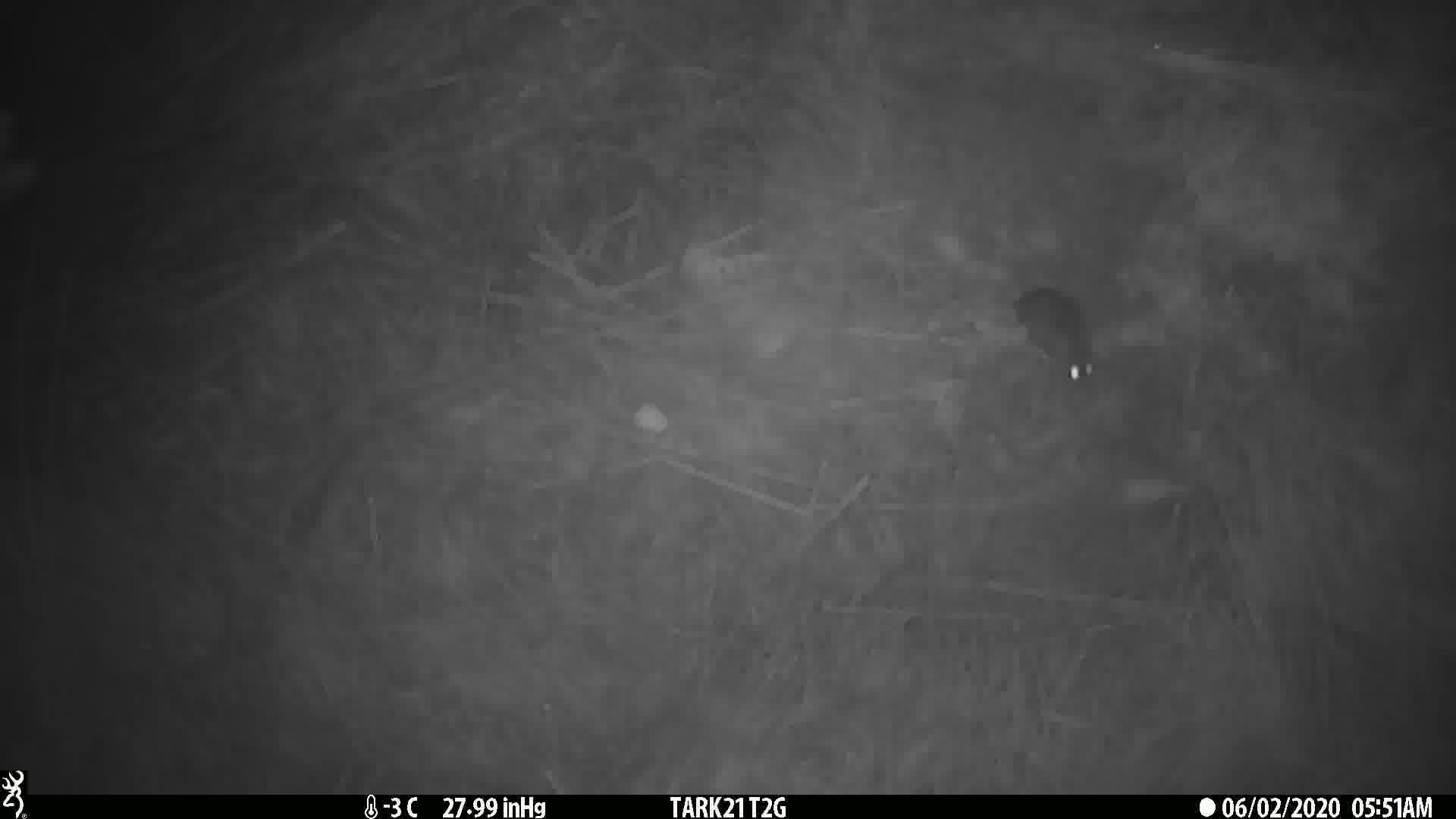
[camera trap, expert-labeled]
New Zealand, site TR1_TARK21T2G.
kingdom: Animalia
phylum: Chordata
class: Mammalia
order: Rodentia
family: Muridae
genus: Mus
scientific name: Mus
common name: mouse